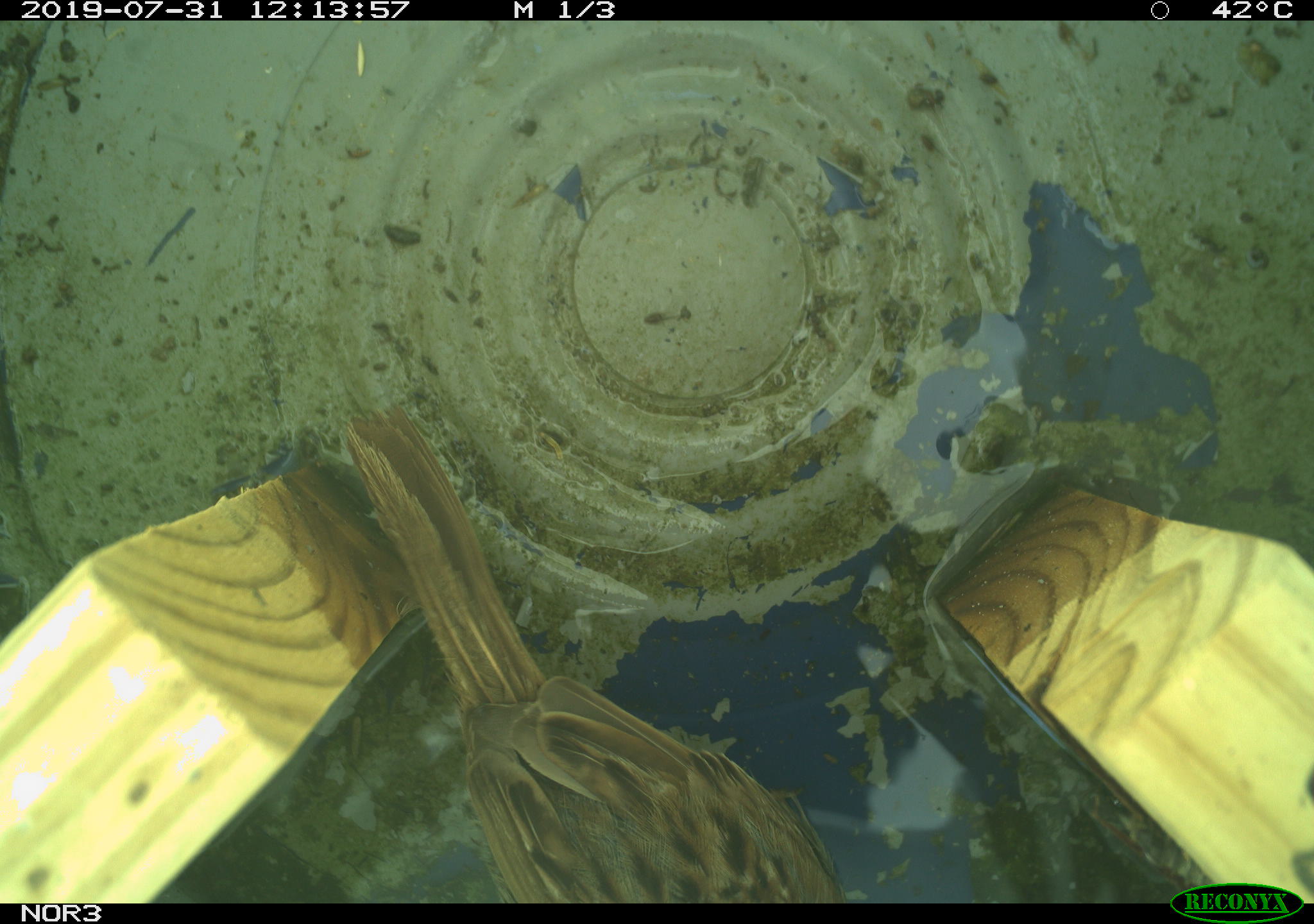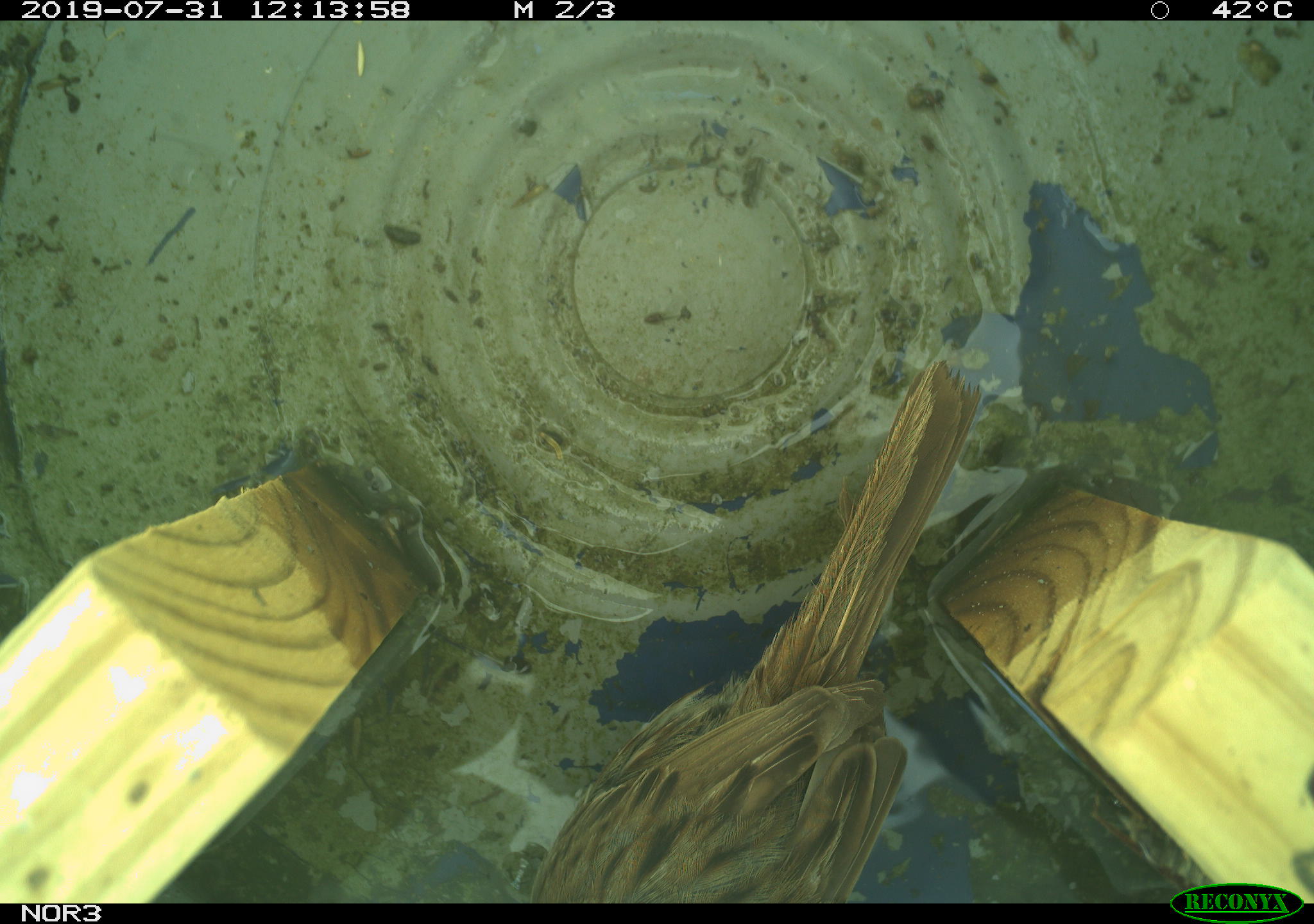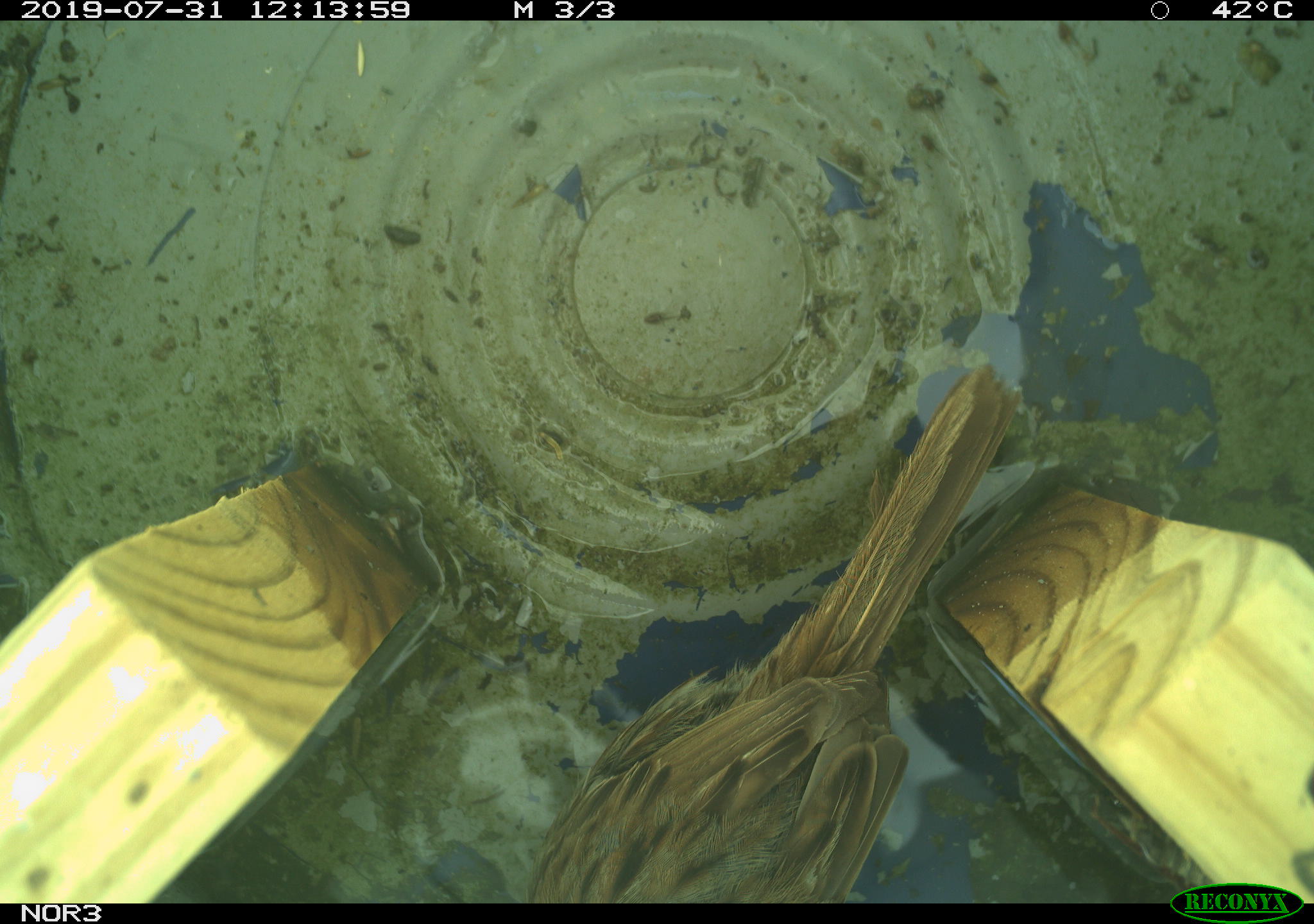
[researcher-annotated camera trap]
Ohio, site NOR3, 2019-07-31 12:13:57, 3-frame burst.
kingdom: Animalia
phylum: Chordata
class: Aves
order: Passeriformes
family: Passerellidae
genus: Melospiza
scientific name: Melospiza melodia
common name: song sparrow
Song sparrow (Melospiza melodia).